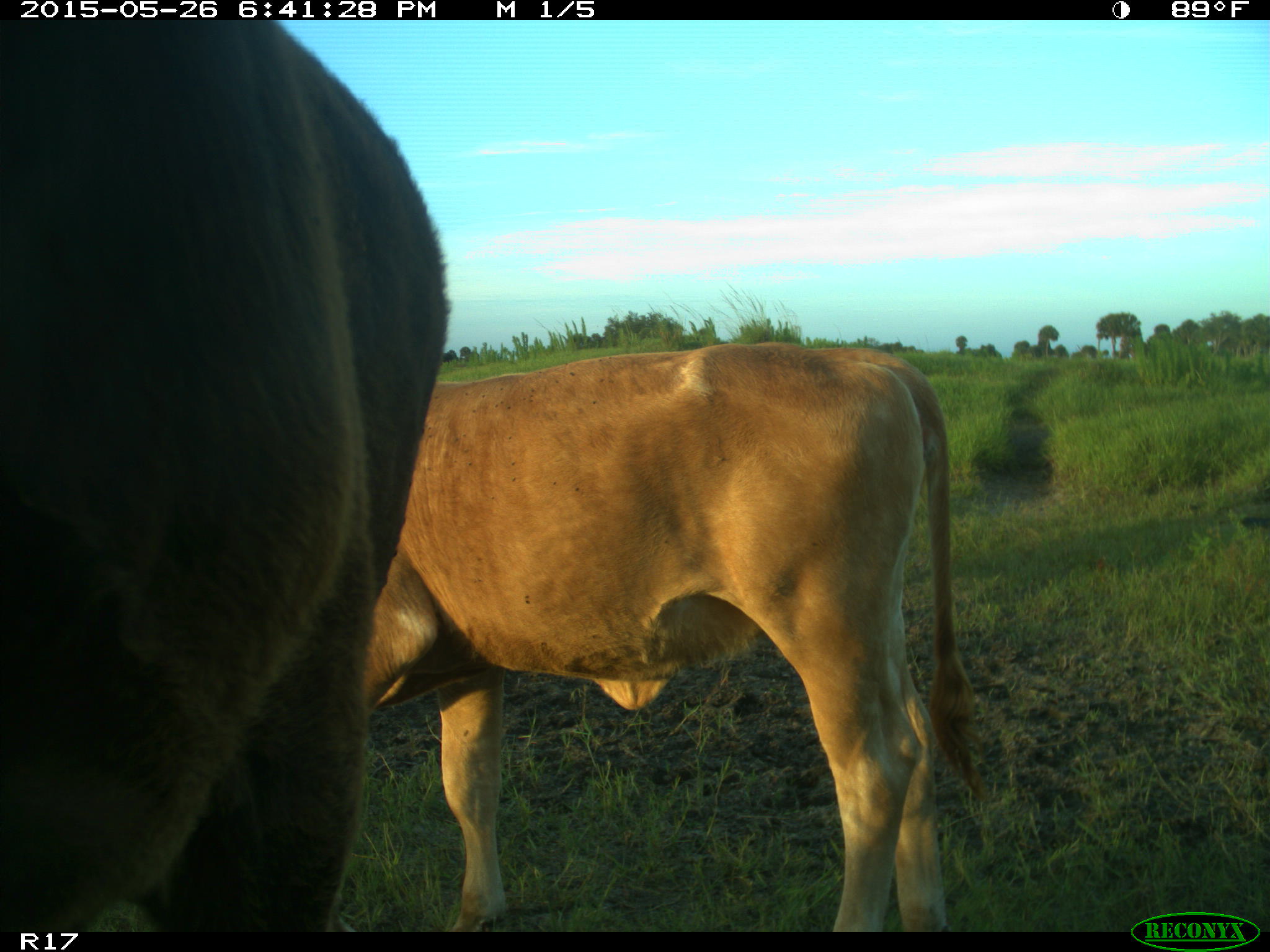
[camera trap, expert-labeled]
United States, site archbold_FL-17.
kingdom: Animalia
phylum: Chordata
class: Mammalia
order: Artiodactyla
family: Bovidae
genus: Bos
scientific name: Bos taurus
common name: domestic cow